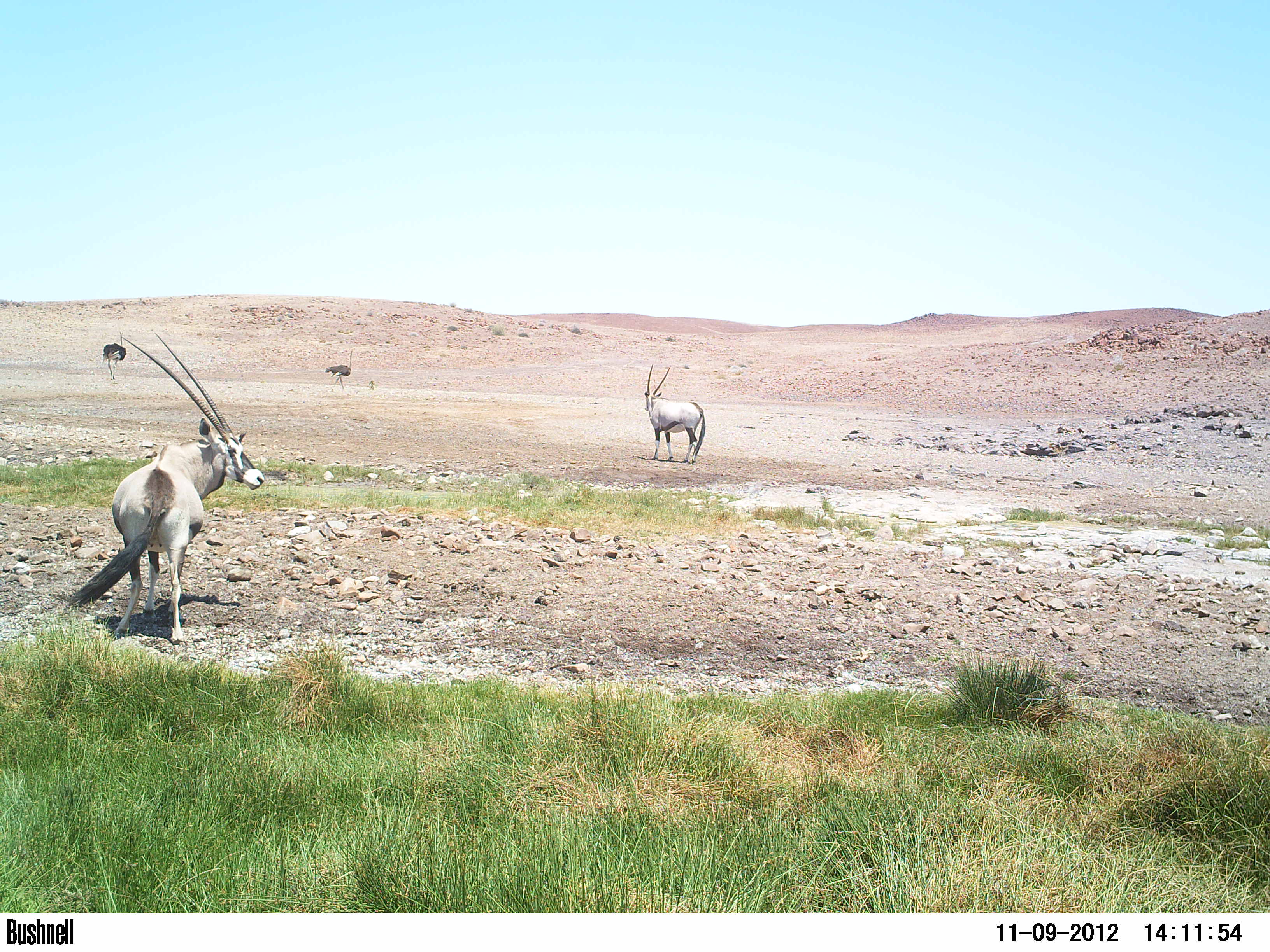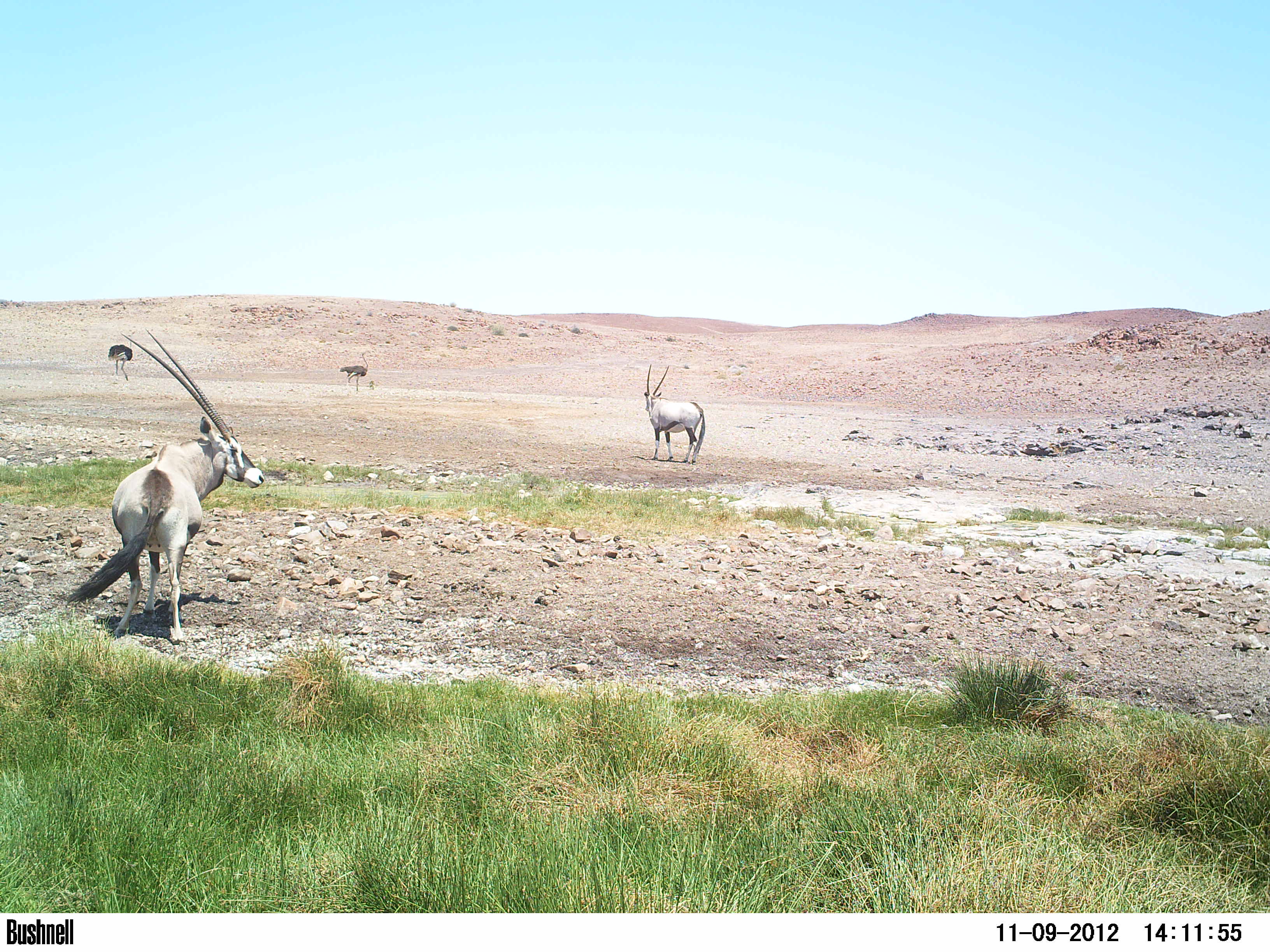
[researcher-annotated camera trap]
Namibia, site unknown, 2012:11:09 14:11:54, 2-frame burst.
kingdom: Animalia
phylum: Chordata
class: Mammalia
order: Artiodactyla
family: Bovidae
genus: Oryx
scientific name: Oryx gazella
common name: gemsbok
Oryx gazella (gemsbok).